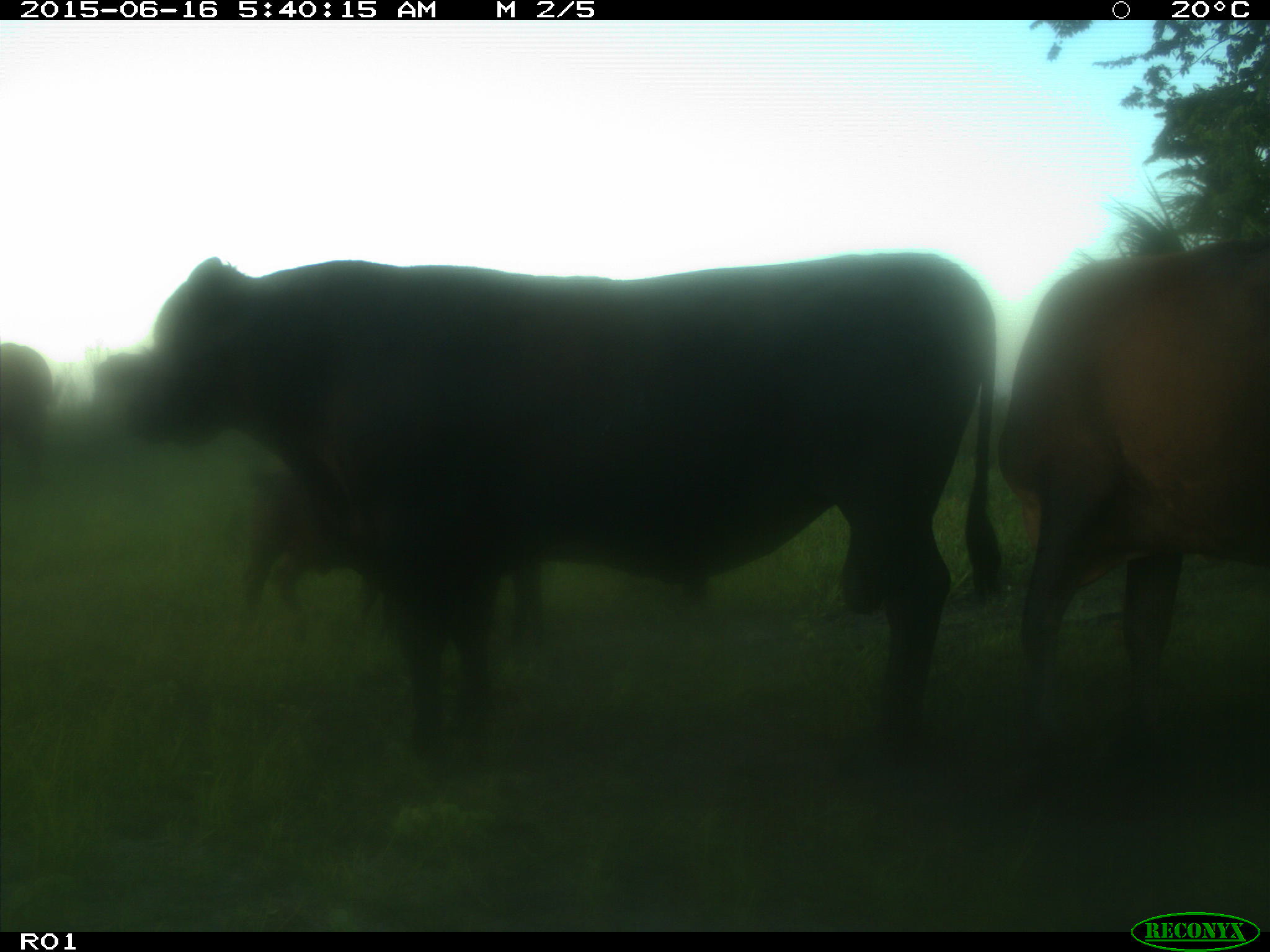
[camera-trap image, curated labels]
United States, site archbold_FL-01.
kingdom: Animalia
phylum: Chordata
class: Mammalia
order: Artiodactyla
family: Bovidae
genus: Bos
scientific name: Bos taurus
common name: domestic cow